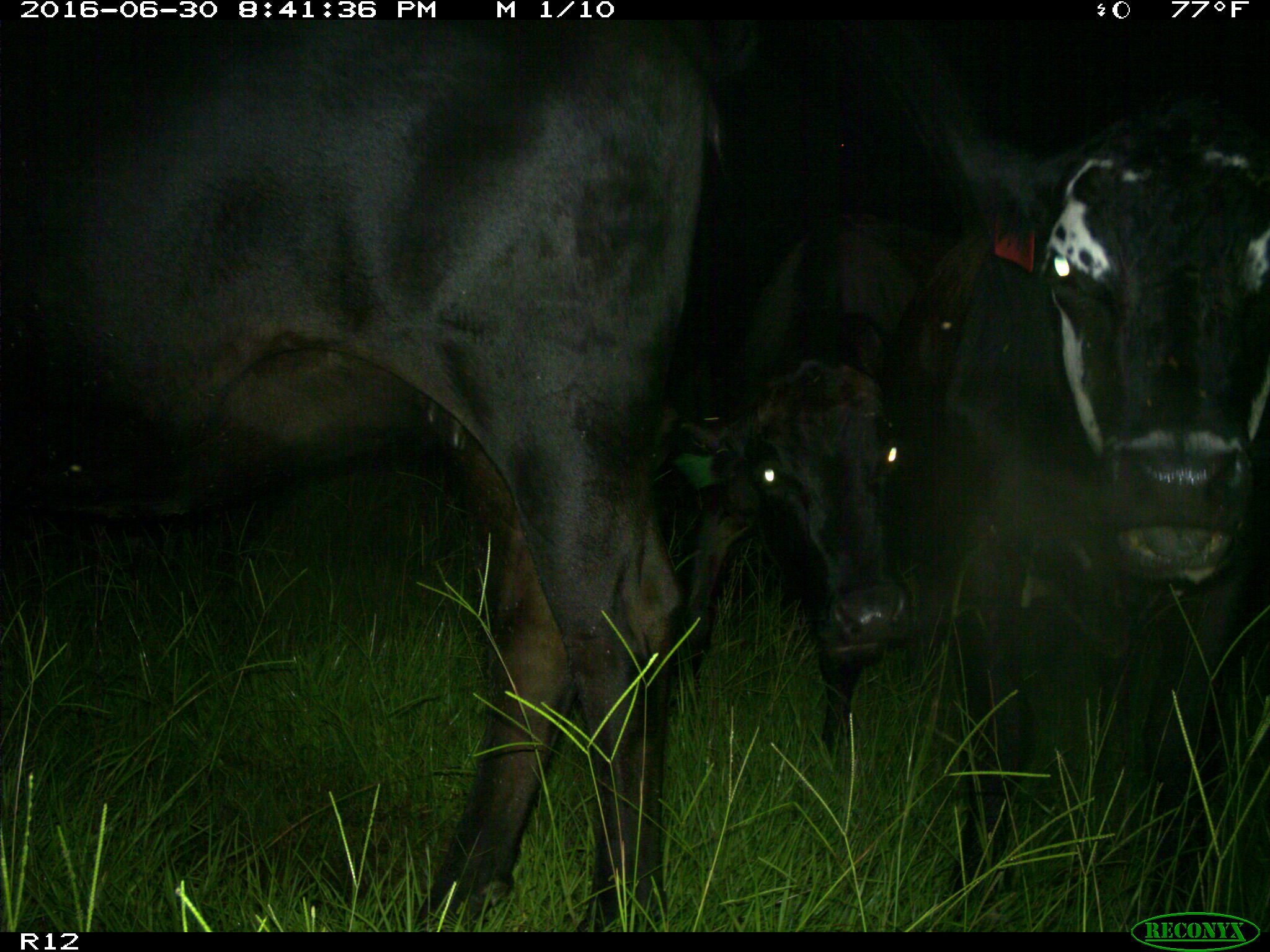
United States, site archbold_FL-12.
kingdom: Animalia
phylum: Chordata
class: Mammalia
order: Artiodactyla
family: Bovidae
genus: Bos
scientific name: Bos taurus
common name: domestic cow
Bos taurus (domestic cow).